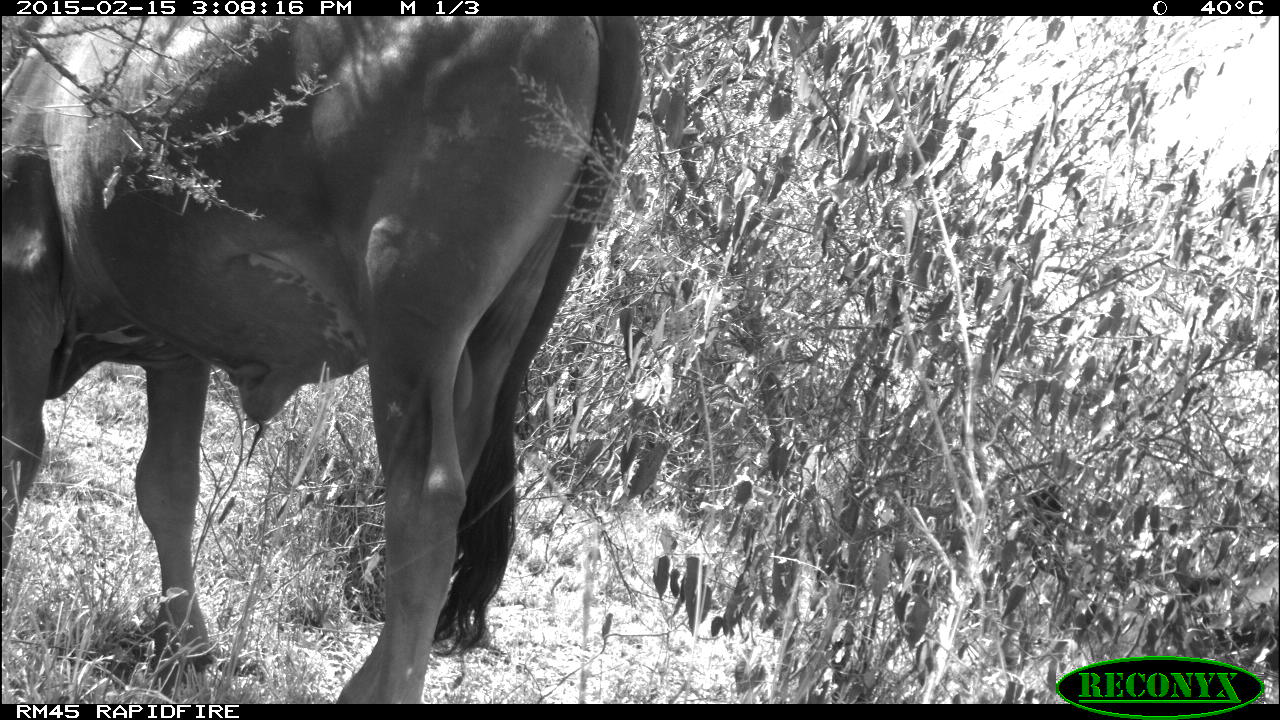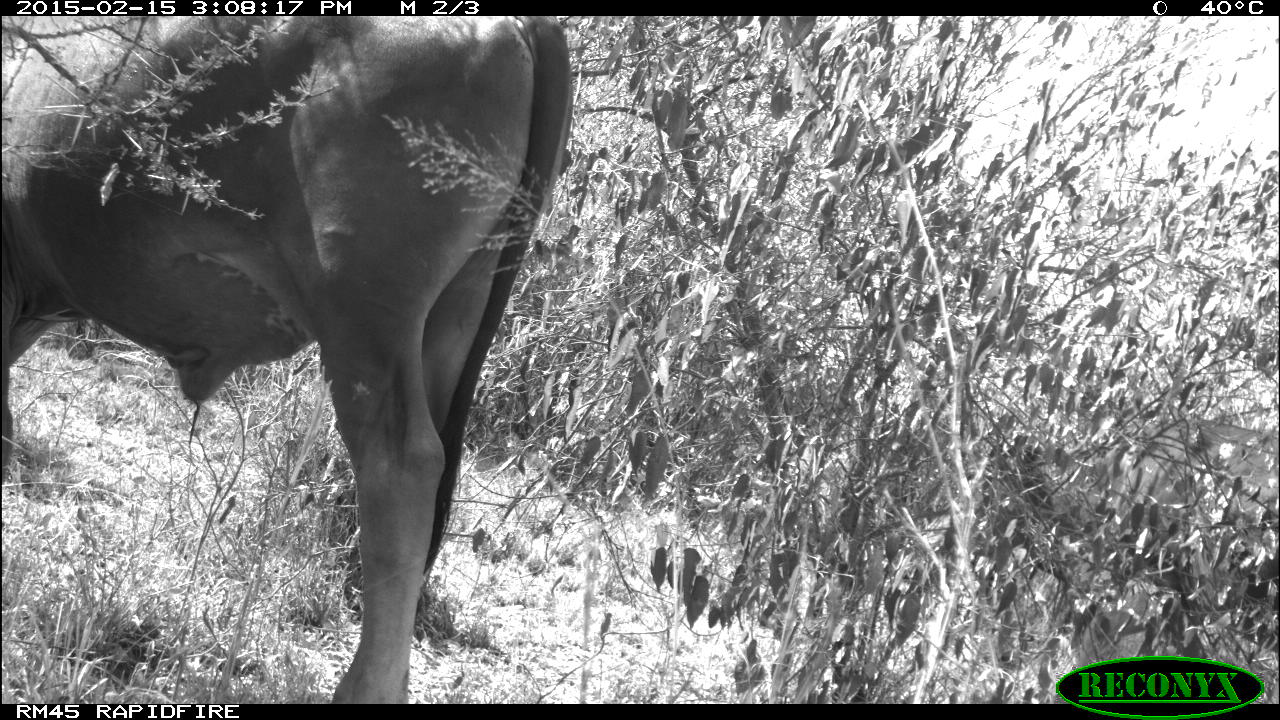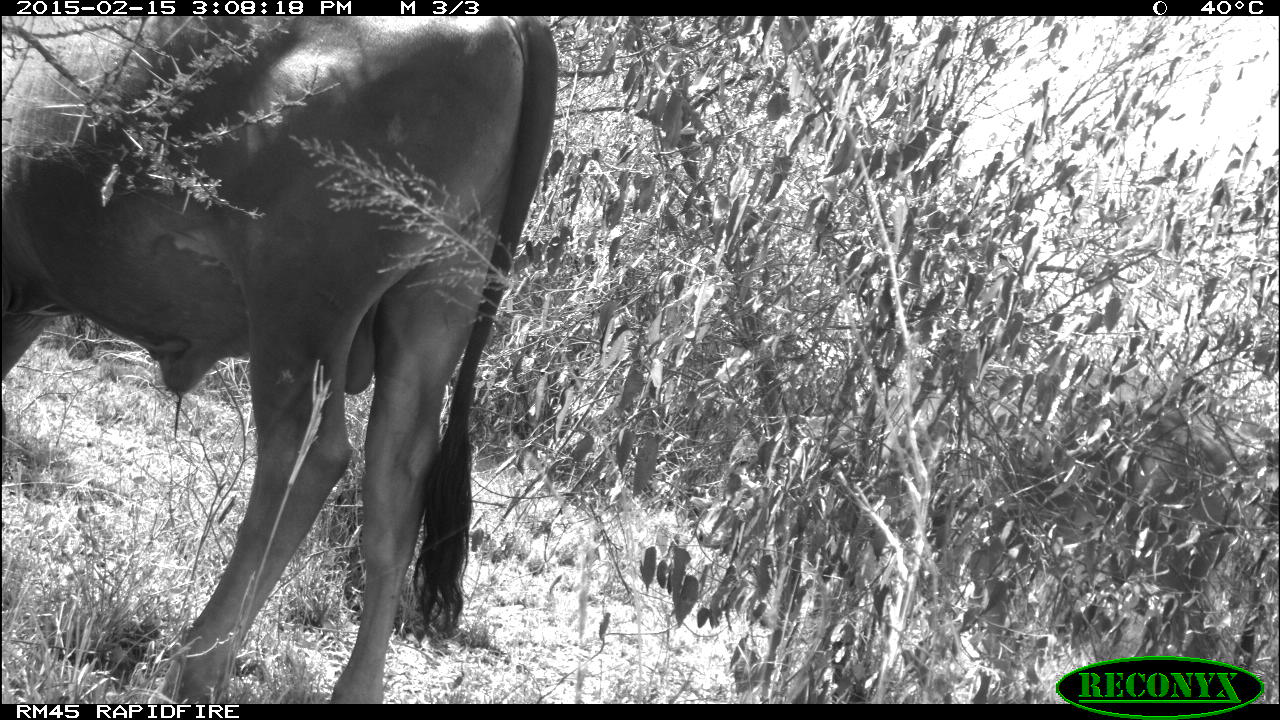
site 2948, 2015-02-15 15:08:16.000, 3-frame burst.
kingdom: Animalia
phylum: Chordata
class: Mammalia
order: Artiodactyla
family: Bovidae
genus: Bos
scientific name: Bos taurus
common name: domestic cattle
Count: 1.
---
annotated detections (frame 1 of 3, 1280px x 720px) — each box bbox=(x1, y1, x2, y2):
bos taurus: bbox=(2, 16, 645, 701)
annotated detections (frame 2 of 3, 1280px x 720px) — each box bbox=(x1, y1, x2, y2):
bos taurus: bbox=(0, 16, 574, 704)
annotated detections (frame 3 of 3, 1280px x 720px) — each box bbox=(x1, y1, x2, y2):
bos taurus: bbox=(1, 13, 559, 701)